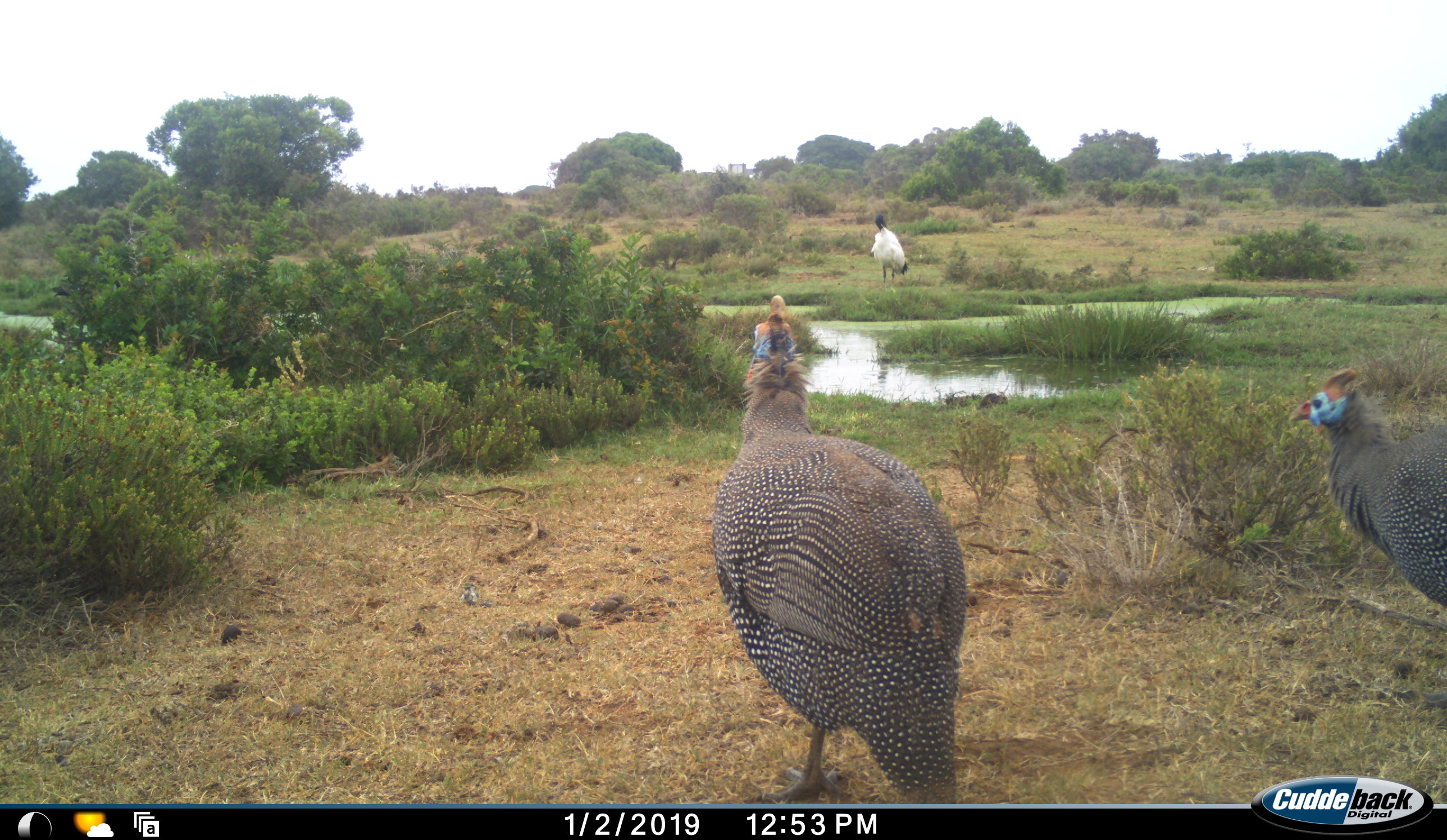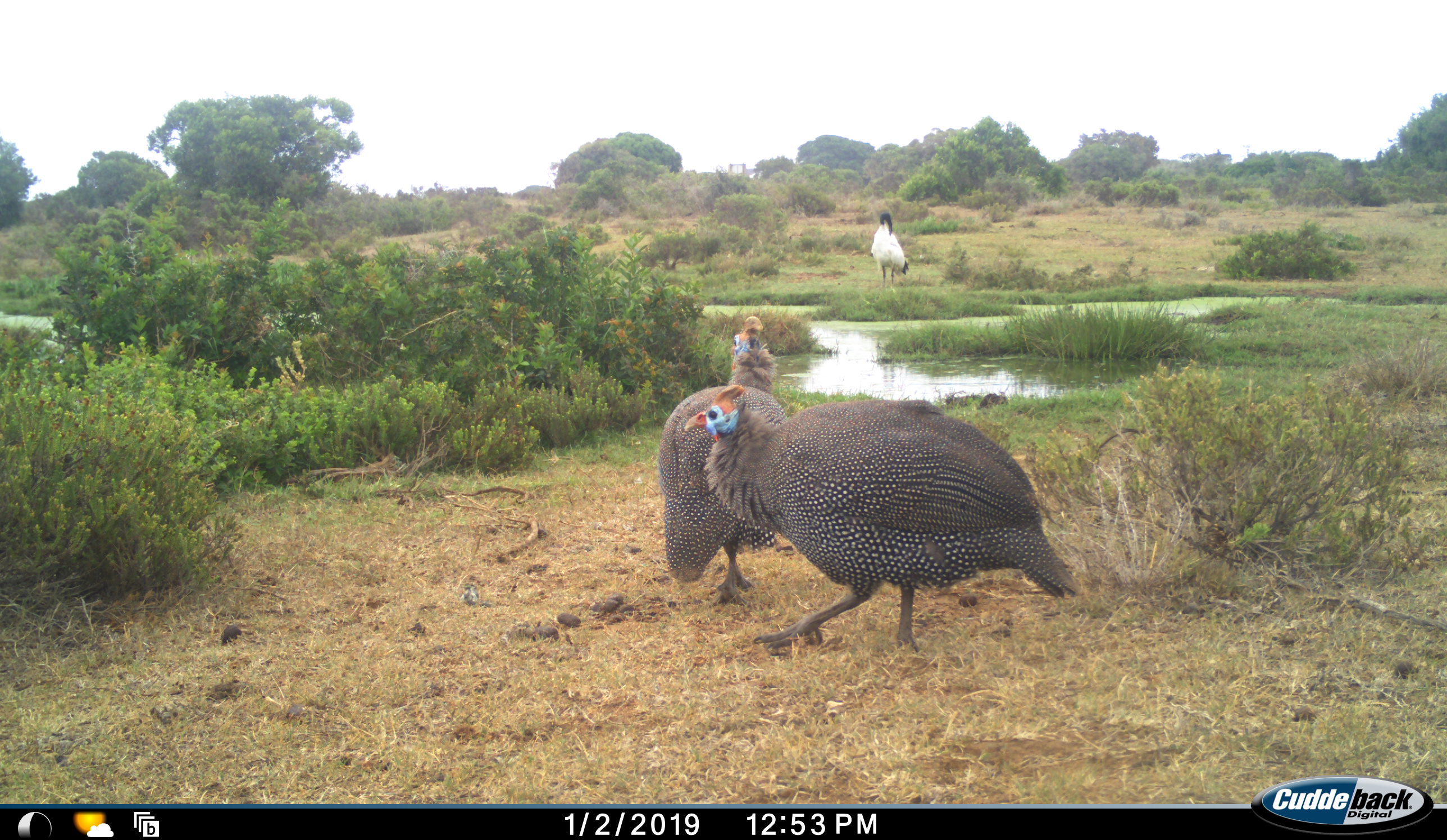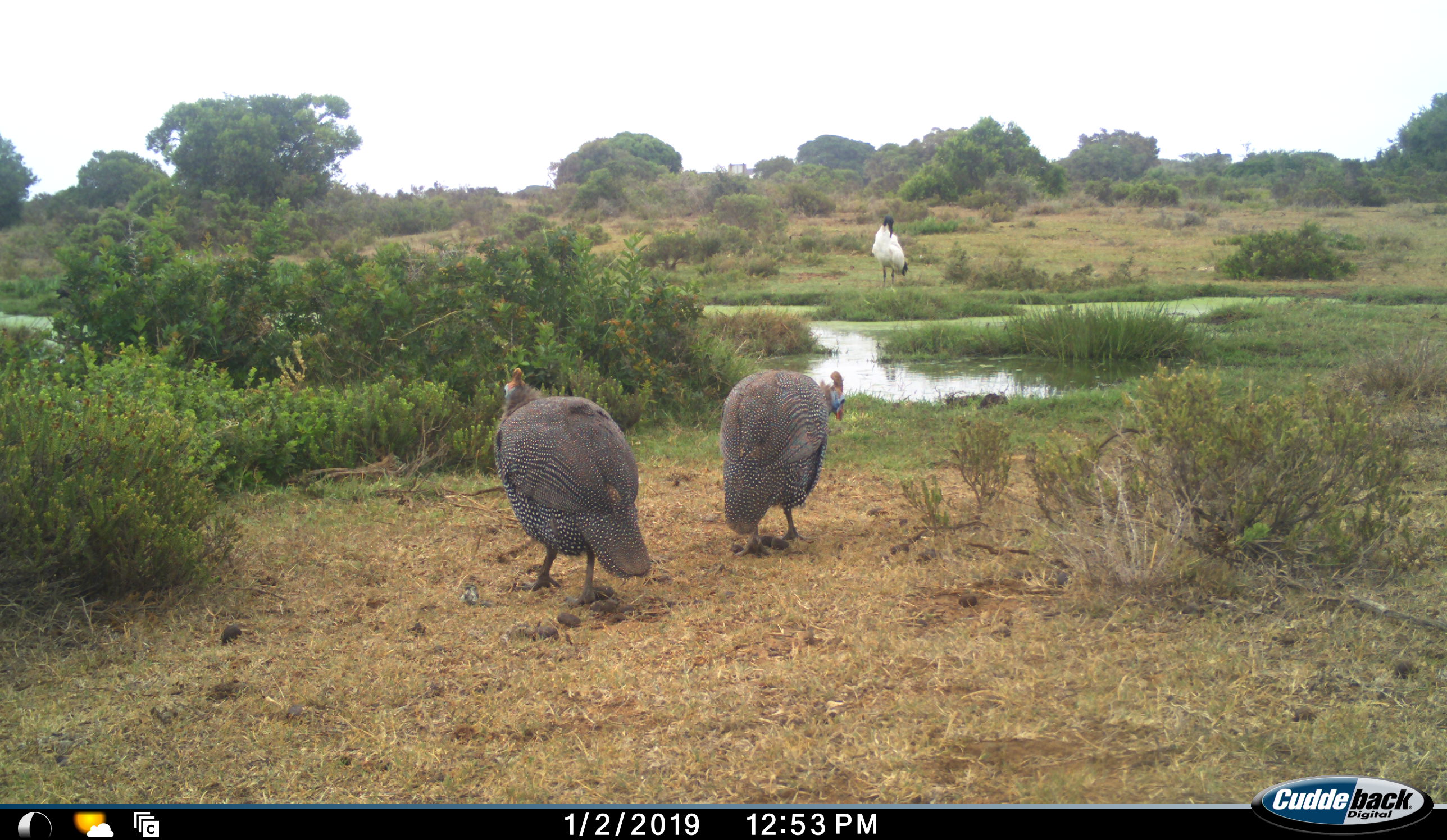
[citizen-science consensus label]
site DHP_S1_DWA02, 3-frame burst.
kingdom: Animalia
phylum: Chordata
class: Aves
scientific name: Aves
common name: bird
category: birdother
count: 3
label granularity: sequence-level